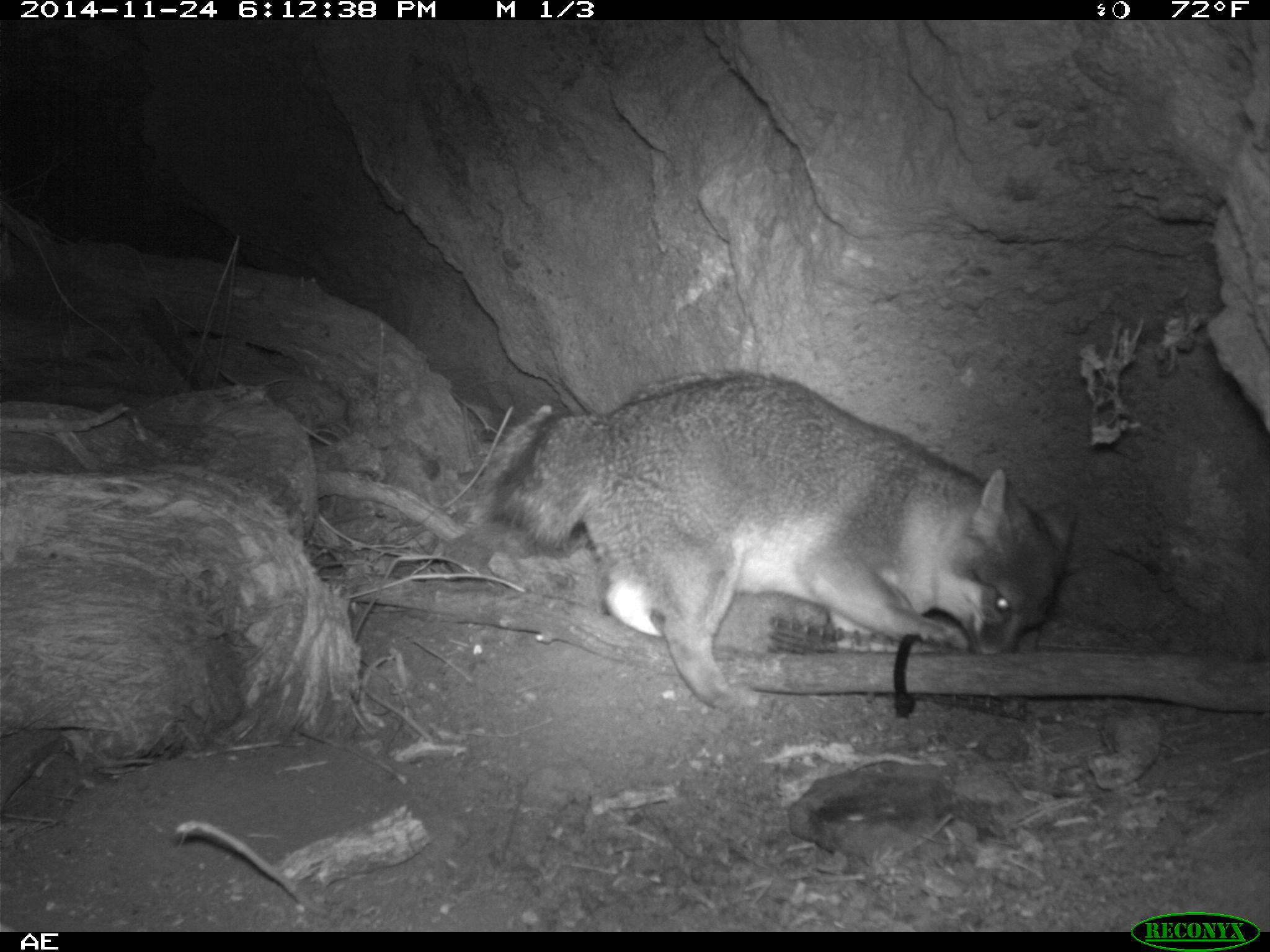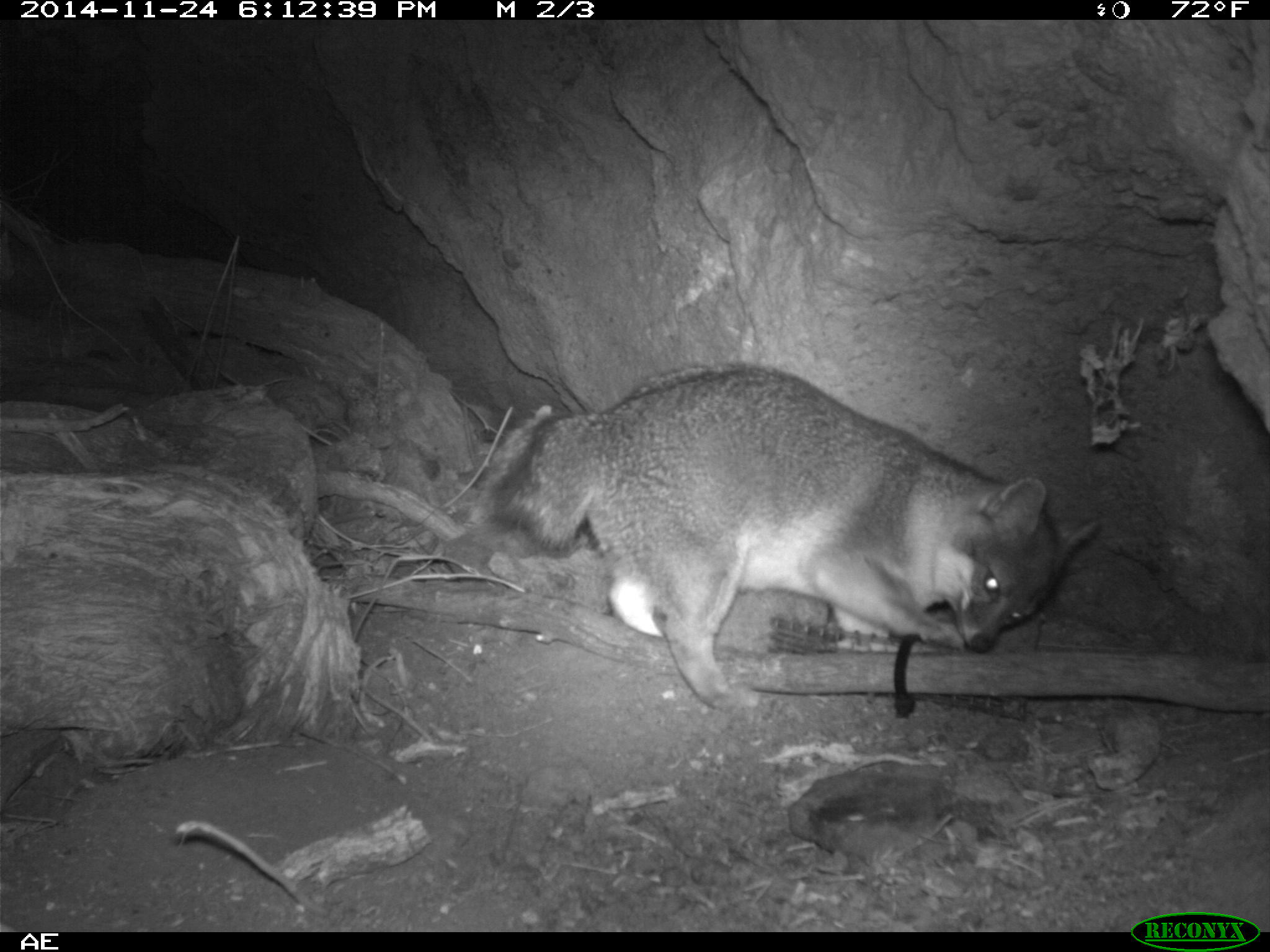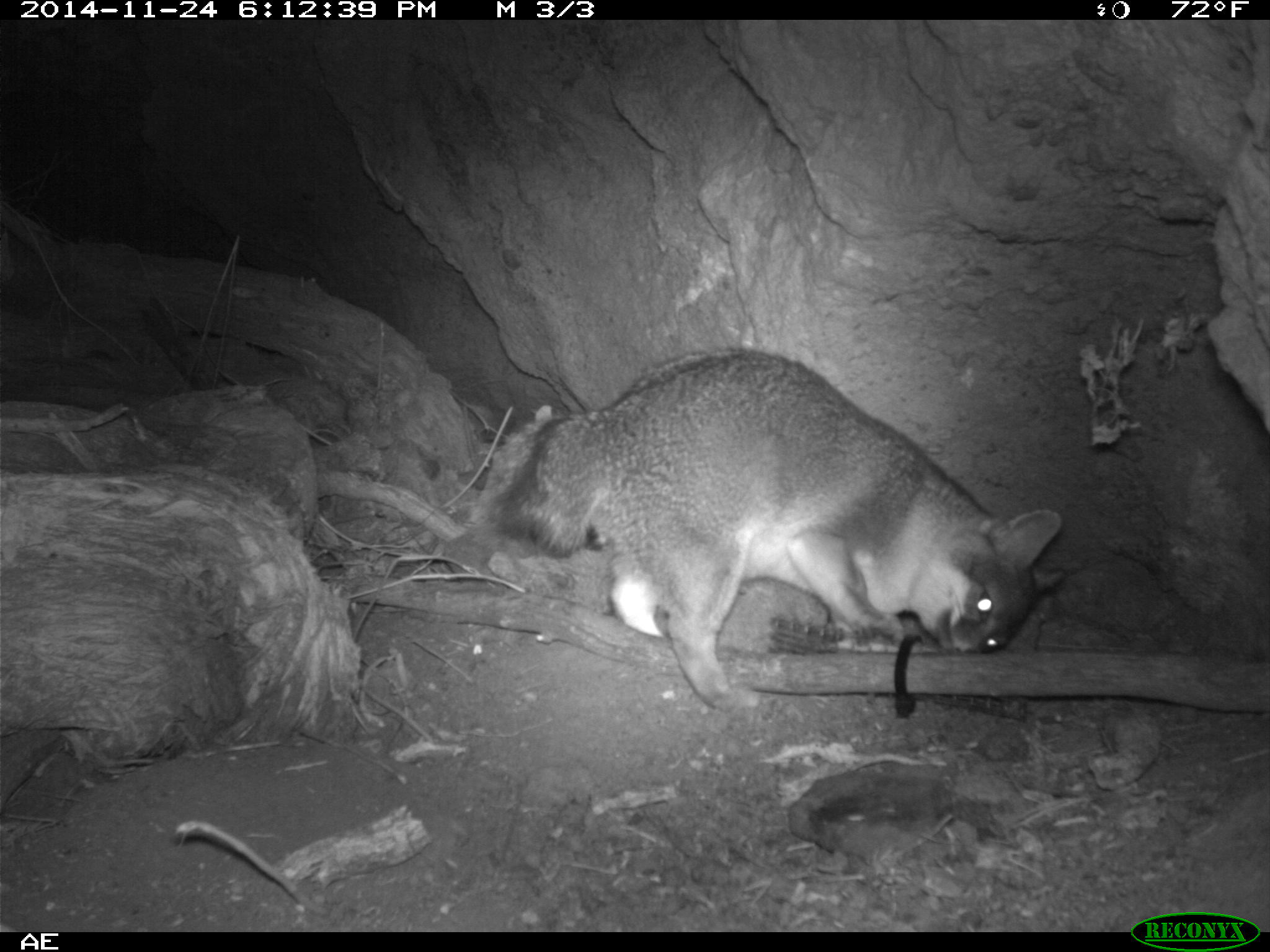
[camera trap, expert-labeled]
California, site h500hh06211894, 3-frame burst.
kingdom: Animalia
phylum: Chordata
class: Mammalia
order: Carnivora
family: Canidae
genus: Urocyon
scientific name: Urocyon littoralis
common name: island fox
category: fox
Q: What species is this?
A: Fox (island fox) (Urocyon littoralis).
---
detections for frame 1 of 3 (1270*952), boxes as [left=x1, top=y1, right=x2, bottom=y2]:
fox: [left=474, top=371, right=1084, bottom=712]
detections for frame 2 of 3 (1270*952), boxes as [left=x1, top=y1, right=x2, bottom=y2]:
fox: [left=484, top=362, right=1098, bottom=712]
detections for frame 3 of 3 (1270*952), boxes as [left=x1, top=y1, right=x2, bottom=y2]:
fox: [left=494, top=350, right=1065, bottom=711]; [left=608, top=345, right=758, bottom=637]